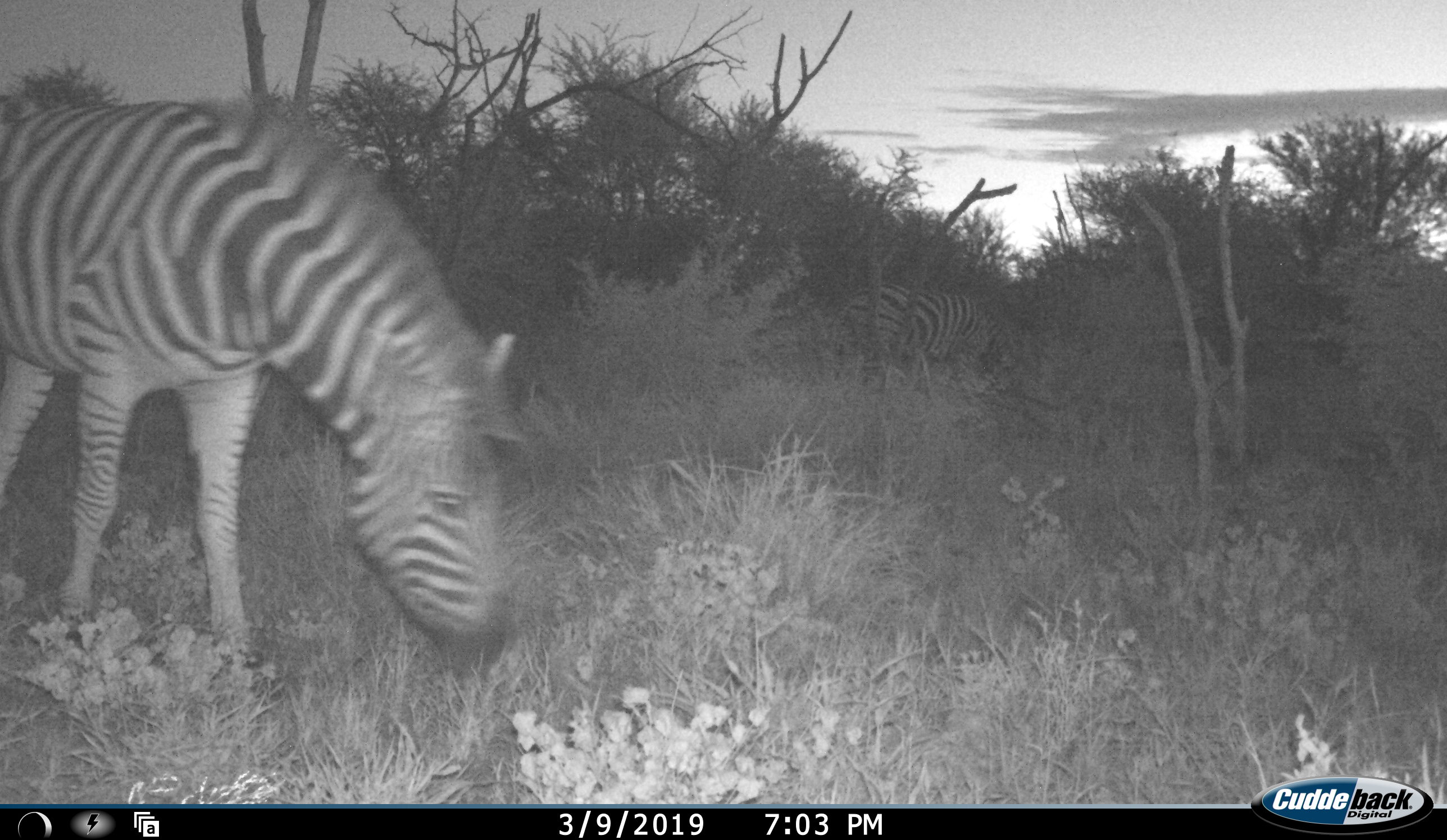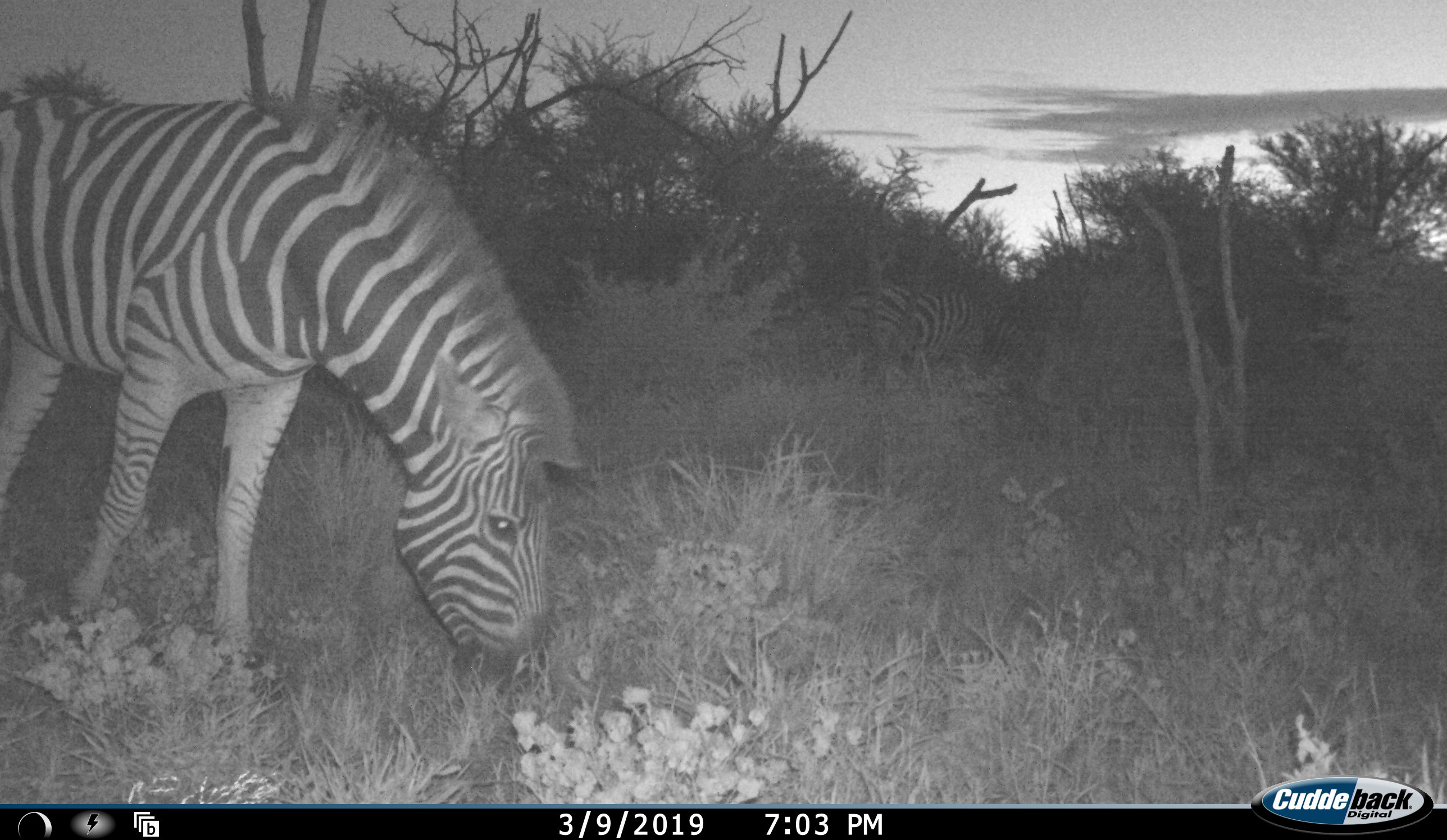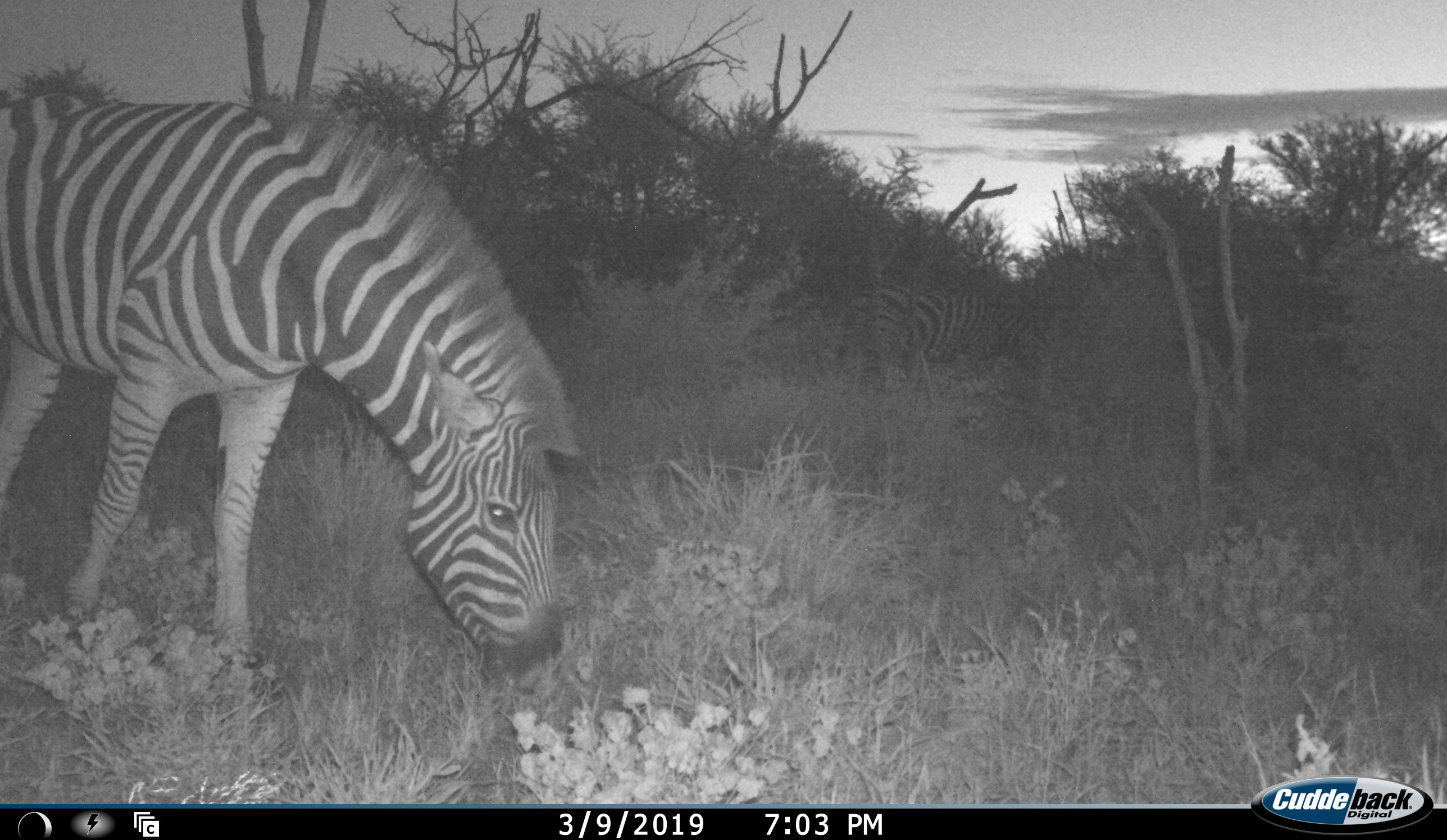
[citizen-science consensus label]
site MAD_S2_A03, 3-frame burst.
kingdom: Animalia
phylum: Chordata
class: Mammalia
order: Perissodactyla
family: Equidae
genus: Equus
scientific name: Equus quagga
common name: plains zebra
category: zebraplains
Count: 2.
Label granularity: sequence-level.